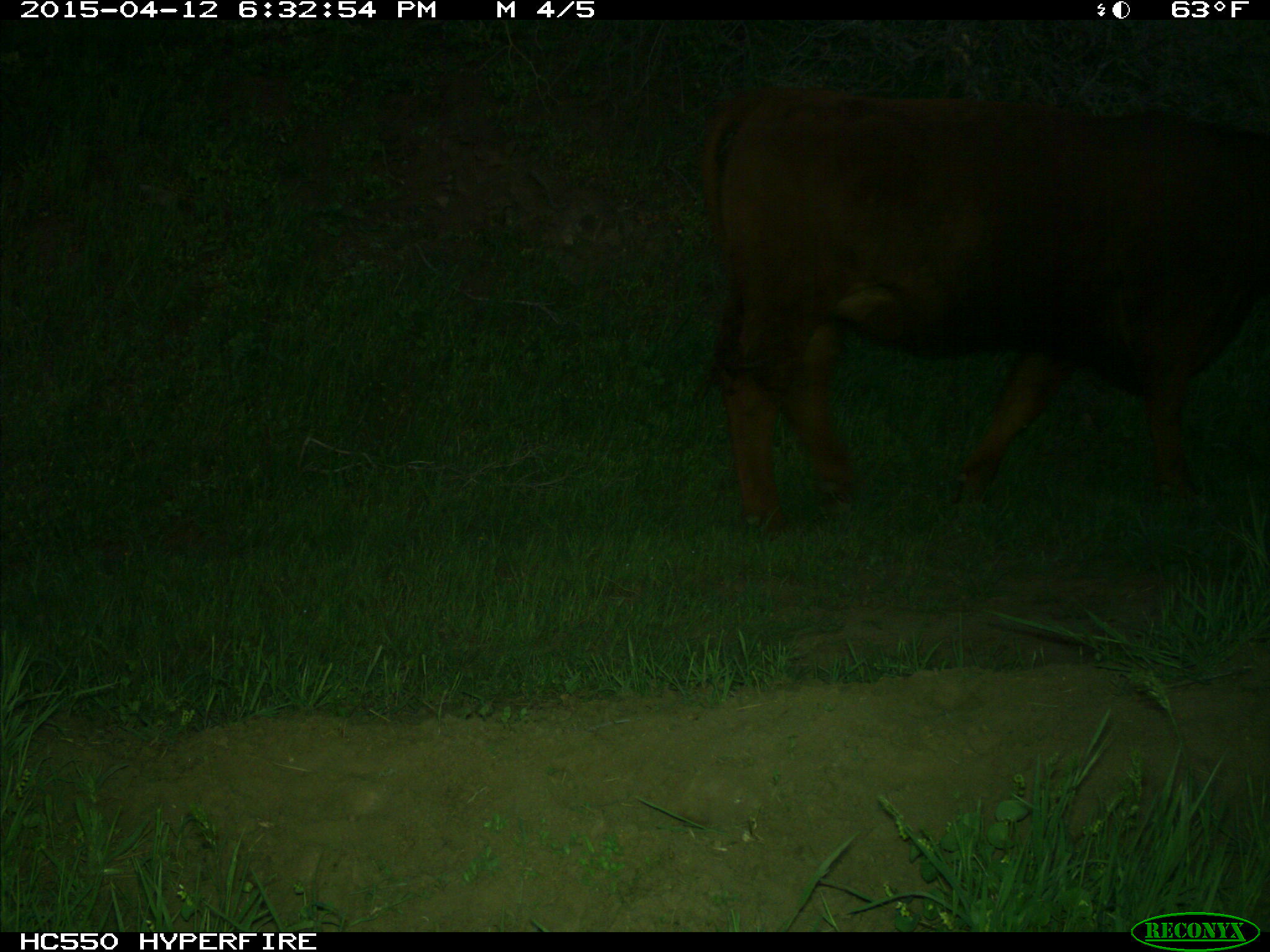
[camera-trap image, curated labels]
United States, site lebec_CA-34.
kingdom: Animalia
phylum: Chordata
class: Mammalia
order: Artiodactyla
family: Bovidae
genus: Bos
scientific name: Bos taurus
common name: domestic cow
Bos taurus (domestic cow).